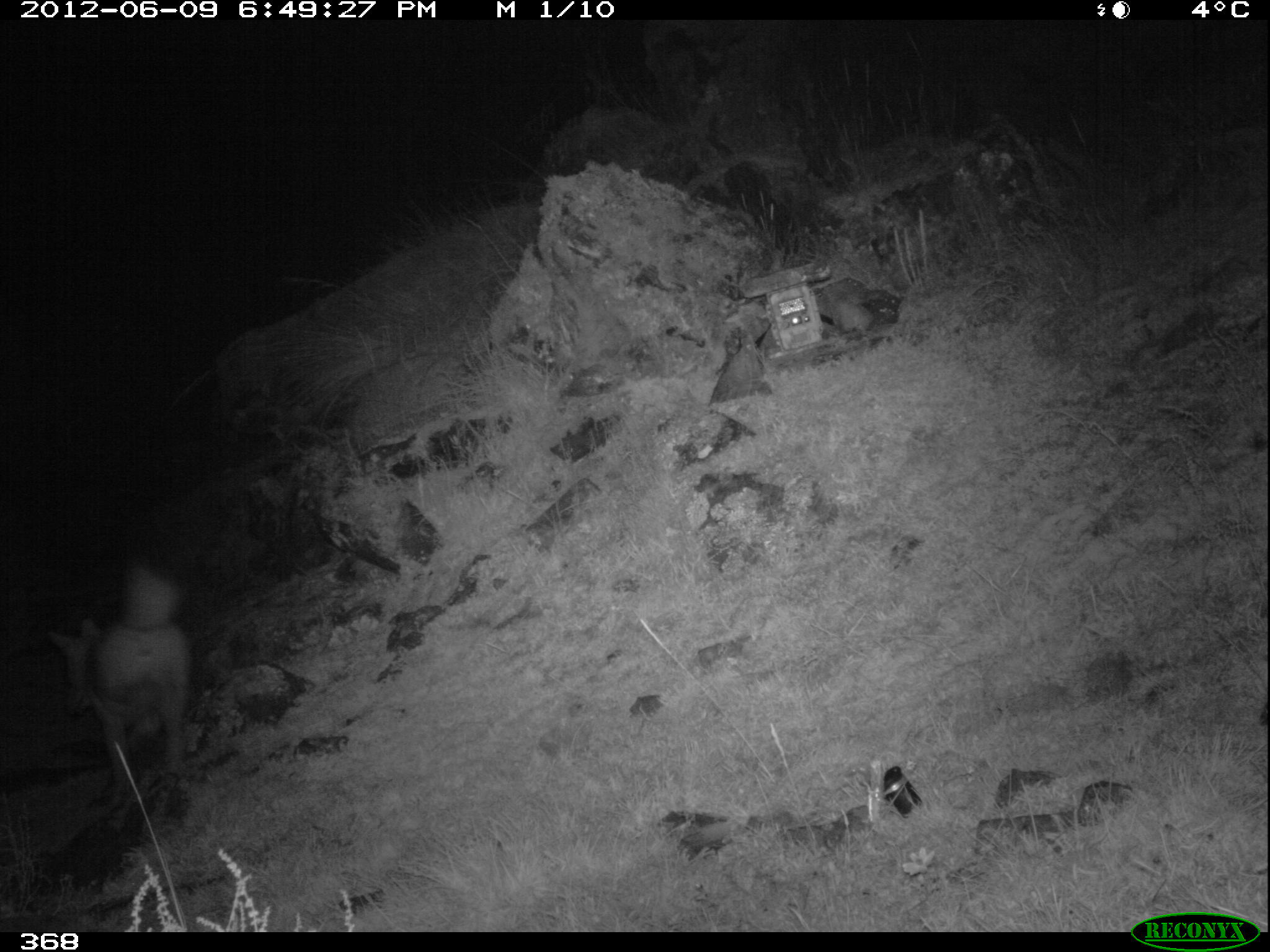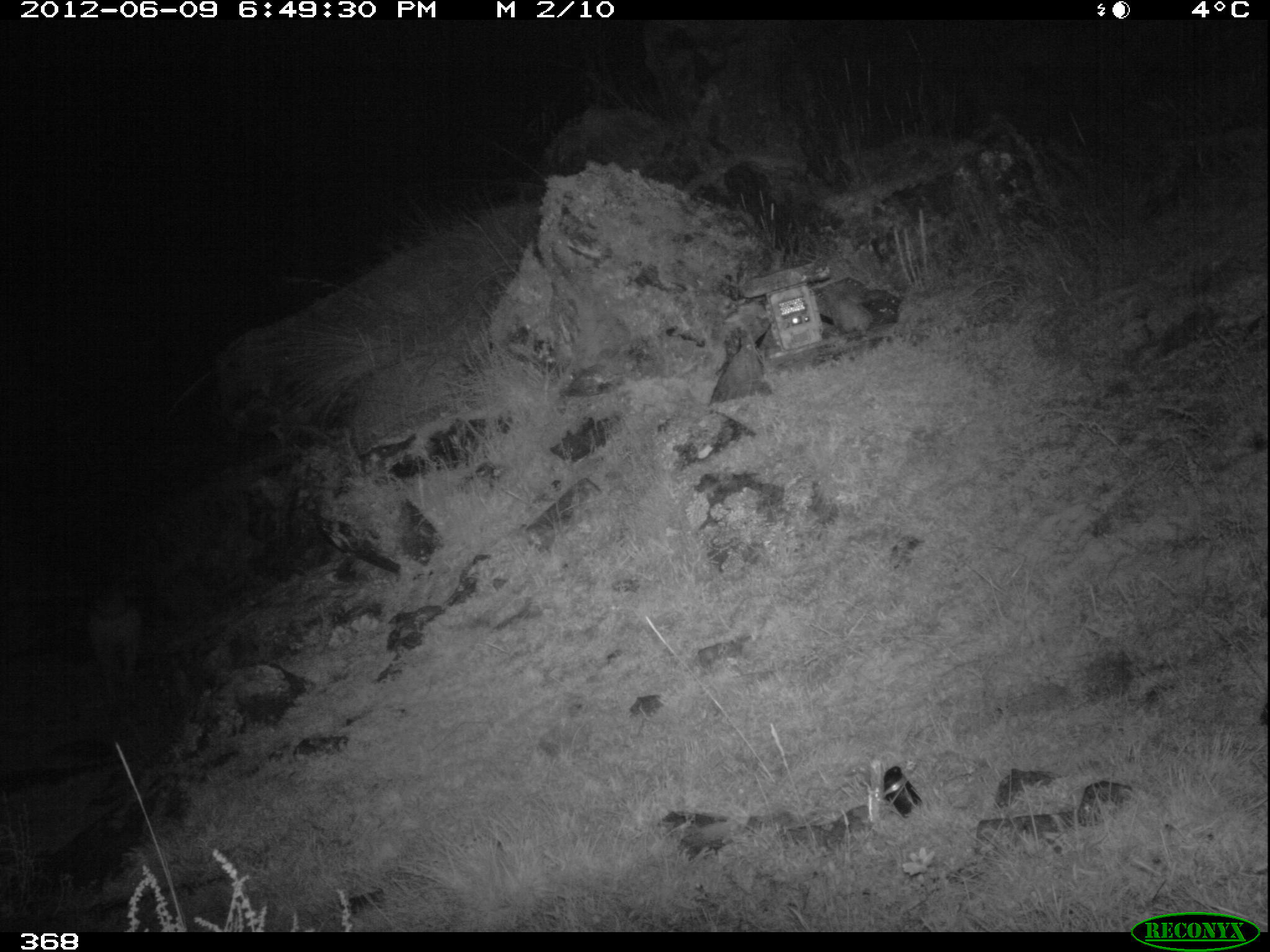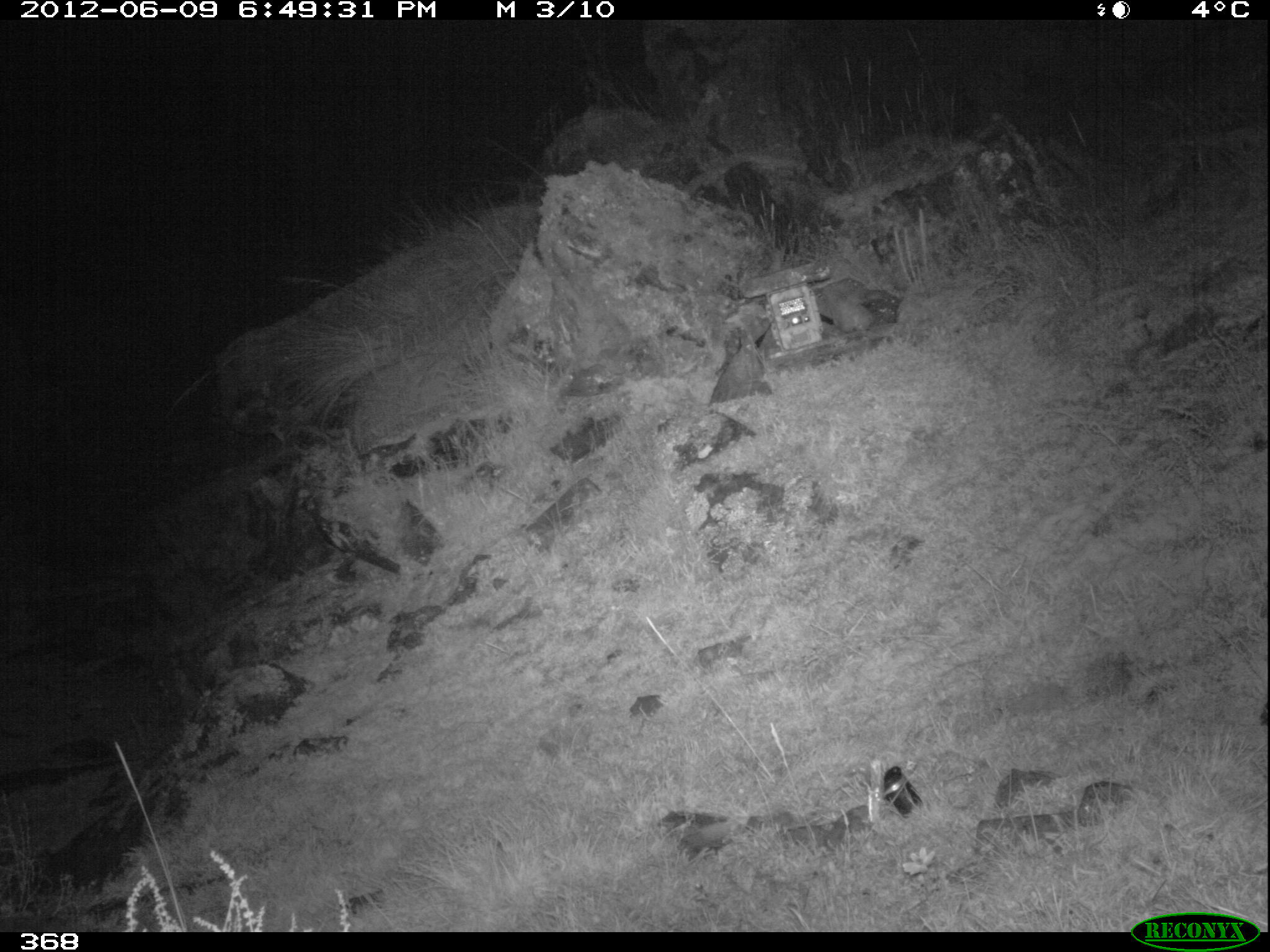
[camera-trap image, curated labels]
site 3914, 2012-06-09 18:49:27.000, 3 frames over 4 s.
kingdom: Animalia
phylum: Chordata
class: Mammalia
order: Carnivora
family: Canidae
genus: Lycalopex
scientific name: Lycalopex culpaeus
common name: culpeo